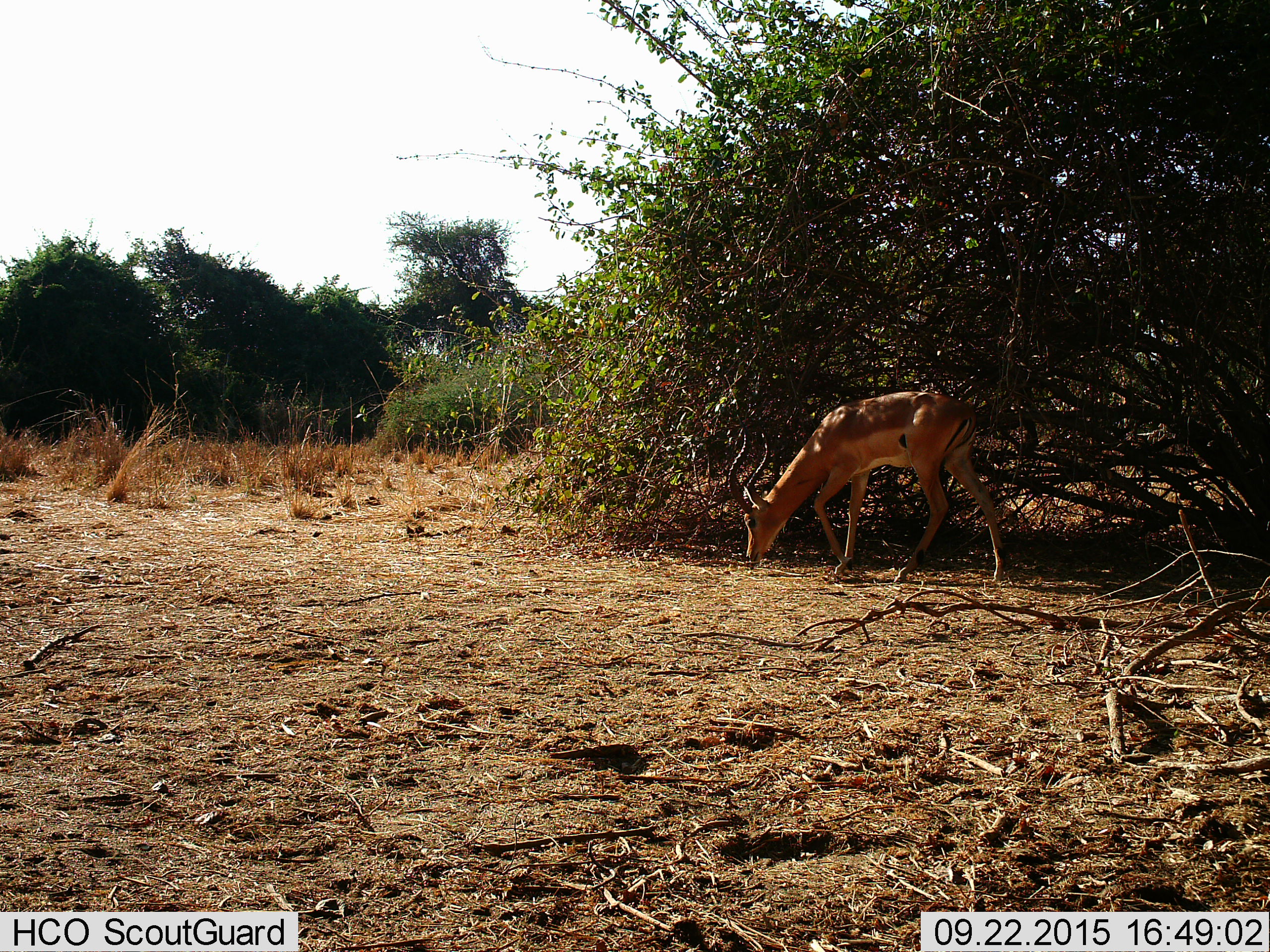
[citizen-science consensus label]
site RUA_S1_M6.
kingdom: Animalia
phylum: Chordata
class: Mammalia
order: Artiodactyla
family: Bovidae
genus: Aepyceros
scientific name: Aepyceros melampus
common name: impala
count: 1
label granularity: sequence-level